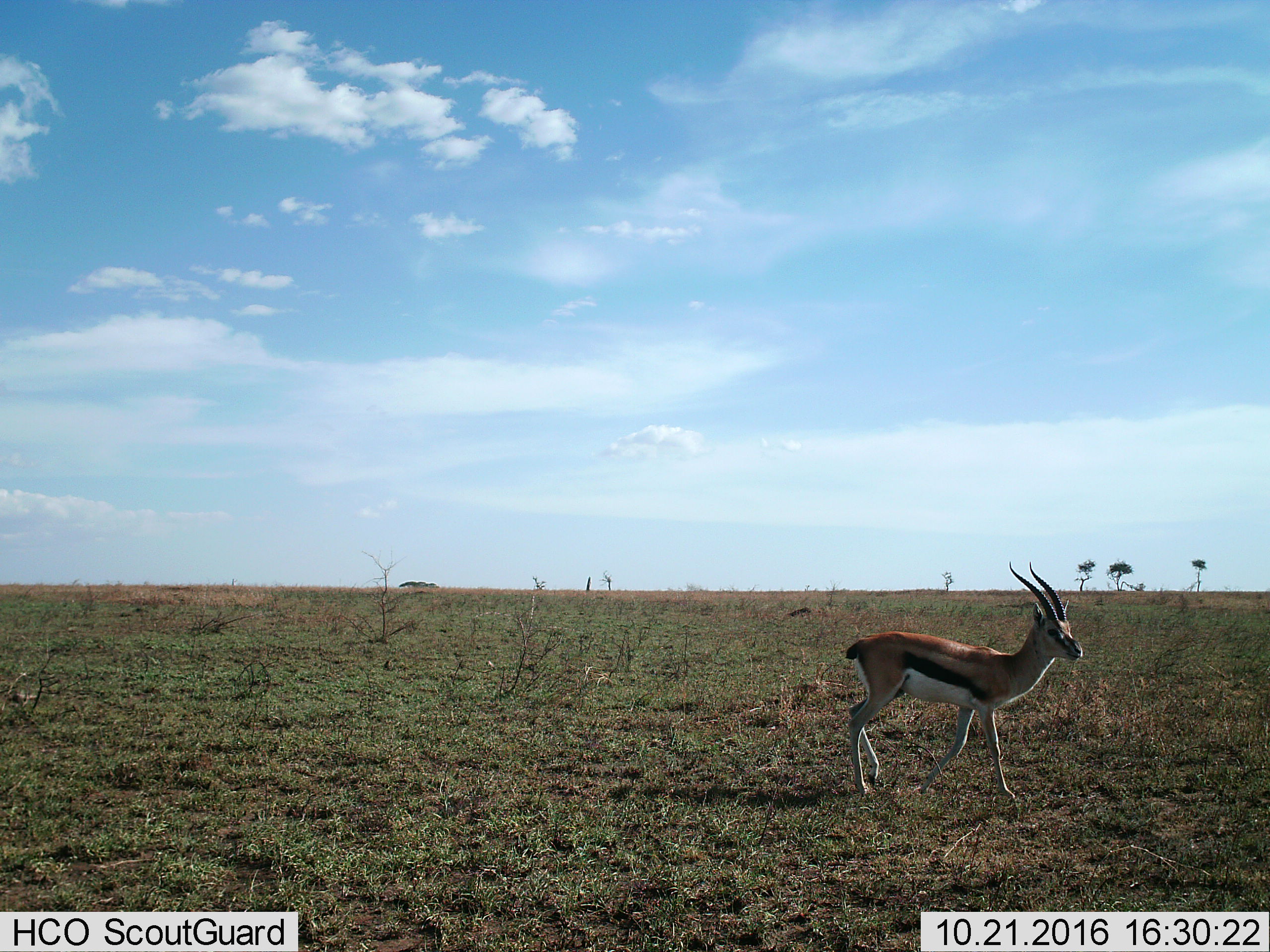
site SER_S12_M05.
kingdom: Animalia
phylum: Chordata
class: Mammalia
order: Artiodactyla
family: Bovidae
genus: Eudorcas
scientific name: Eudorcas thomsonii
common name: thomson's gazelle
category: gazellethomsons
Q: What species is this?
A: Gazellethomsons (thomson's gazelle) (Eudorcas thomsonii).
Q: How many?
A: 1.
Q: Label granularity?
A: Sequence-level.